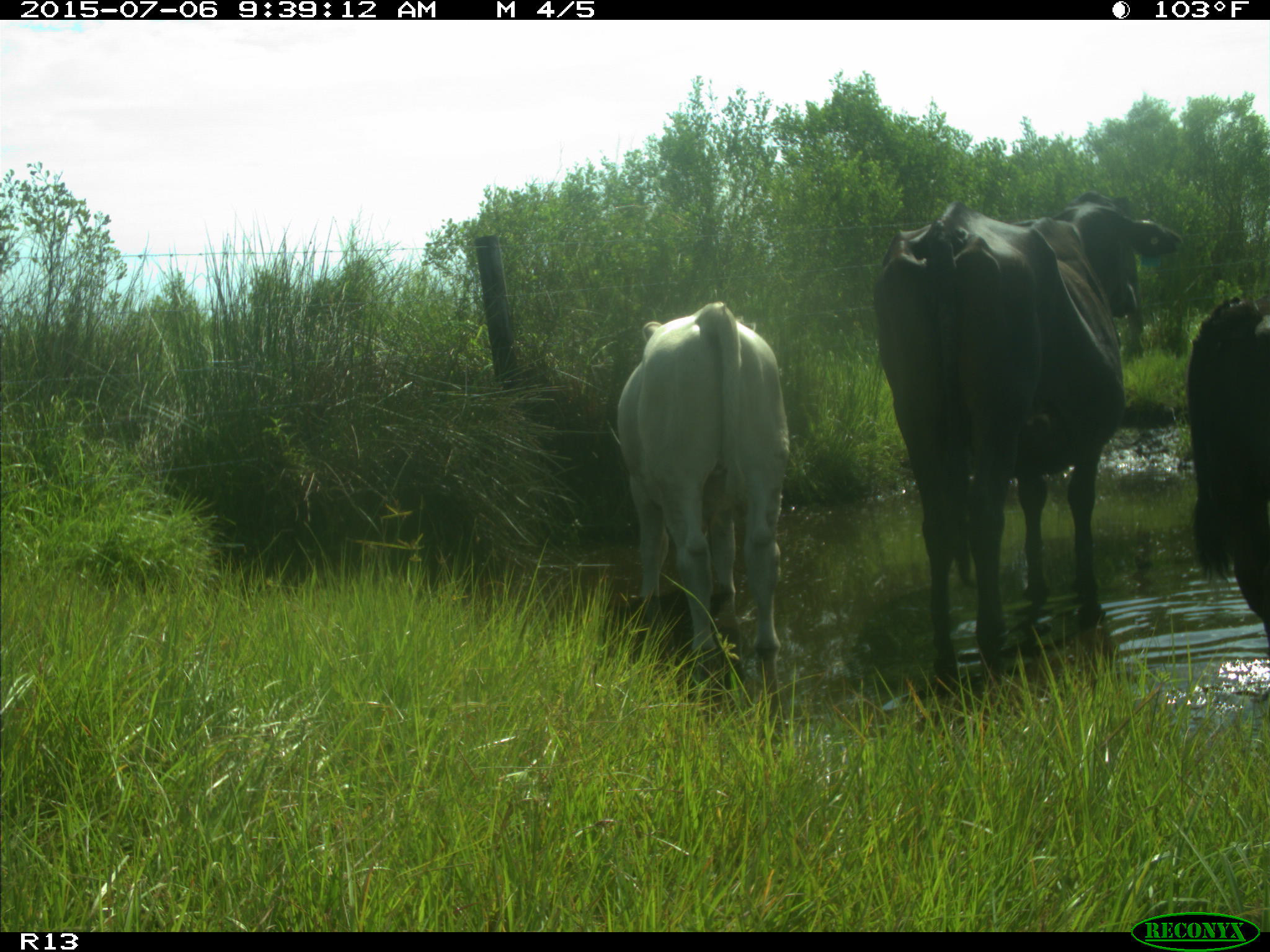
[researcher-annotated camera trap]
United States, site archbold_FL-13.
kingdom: Animalia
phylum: Chordata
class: Mammalia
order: Artiodactyla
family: Bovidae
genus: Bos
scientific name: Bos taurus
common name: domestic cow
Bos taurus (domestic cow).